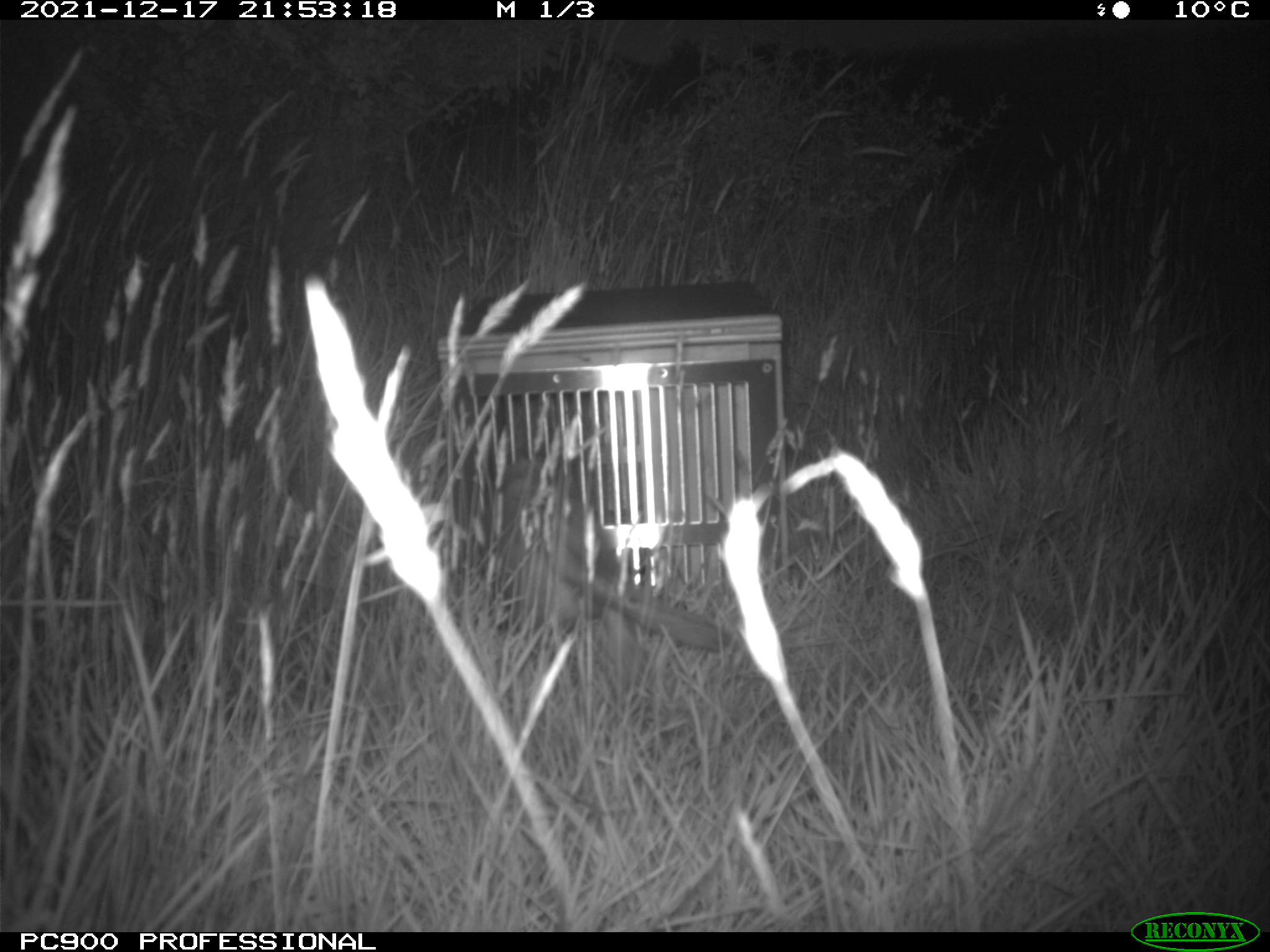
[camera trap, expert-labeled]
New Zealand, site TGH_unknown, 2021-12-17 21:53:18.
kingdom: Animalia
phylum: Chordata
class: Mammalia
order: Carnivora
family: Mustelidae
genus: Mustela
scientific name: Mustela furo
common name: ferret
Ferret (Mustela furo).